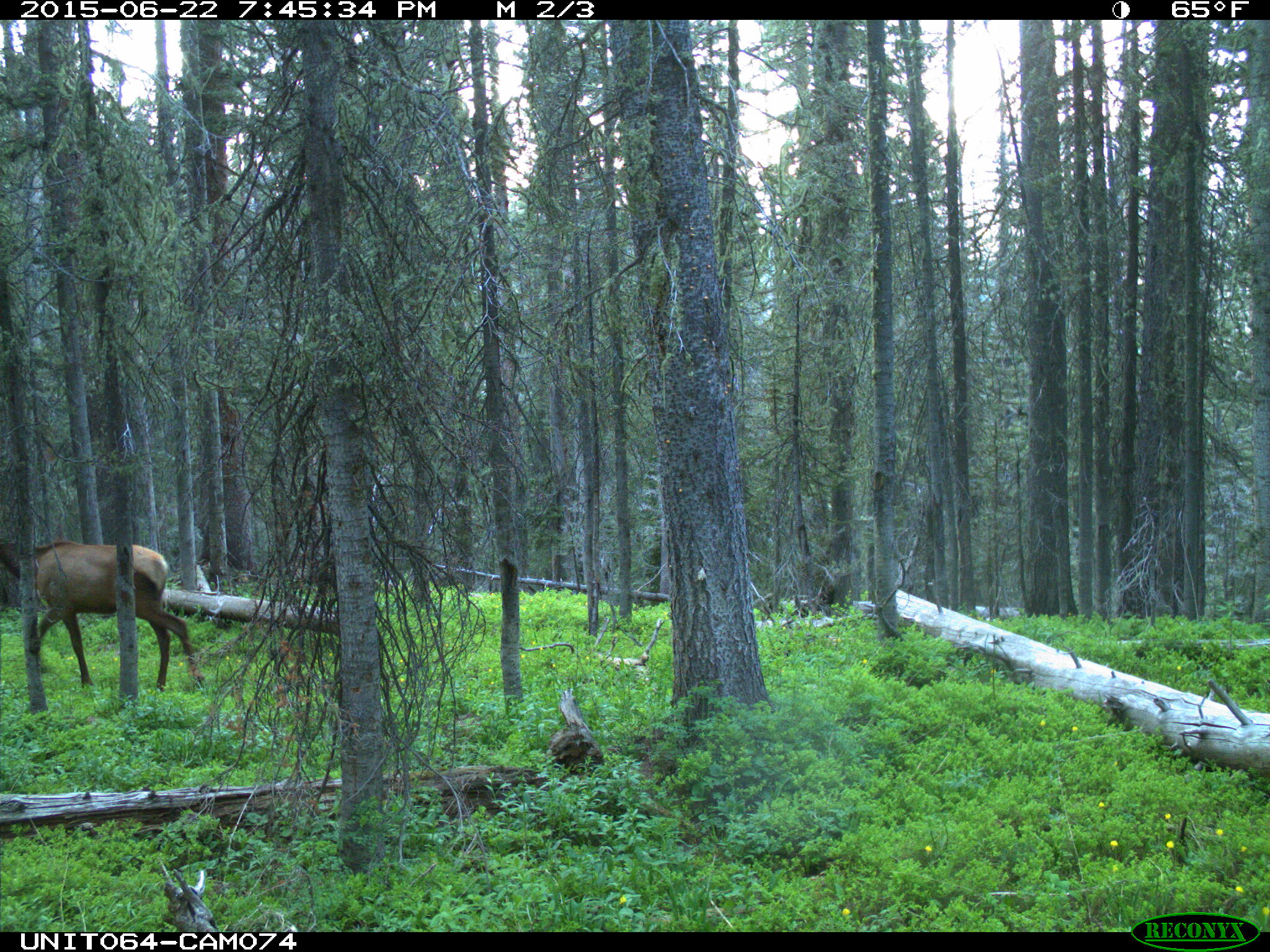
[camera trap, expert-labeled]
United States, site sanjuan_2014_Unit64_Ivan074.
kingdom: Animalia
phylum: Chordata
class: Mammalia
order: Artiodactyla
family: Cervidae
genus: Cervus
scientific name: Cervus elaphus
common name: red deer